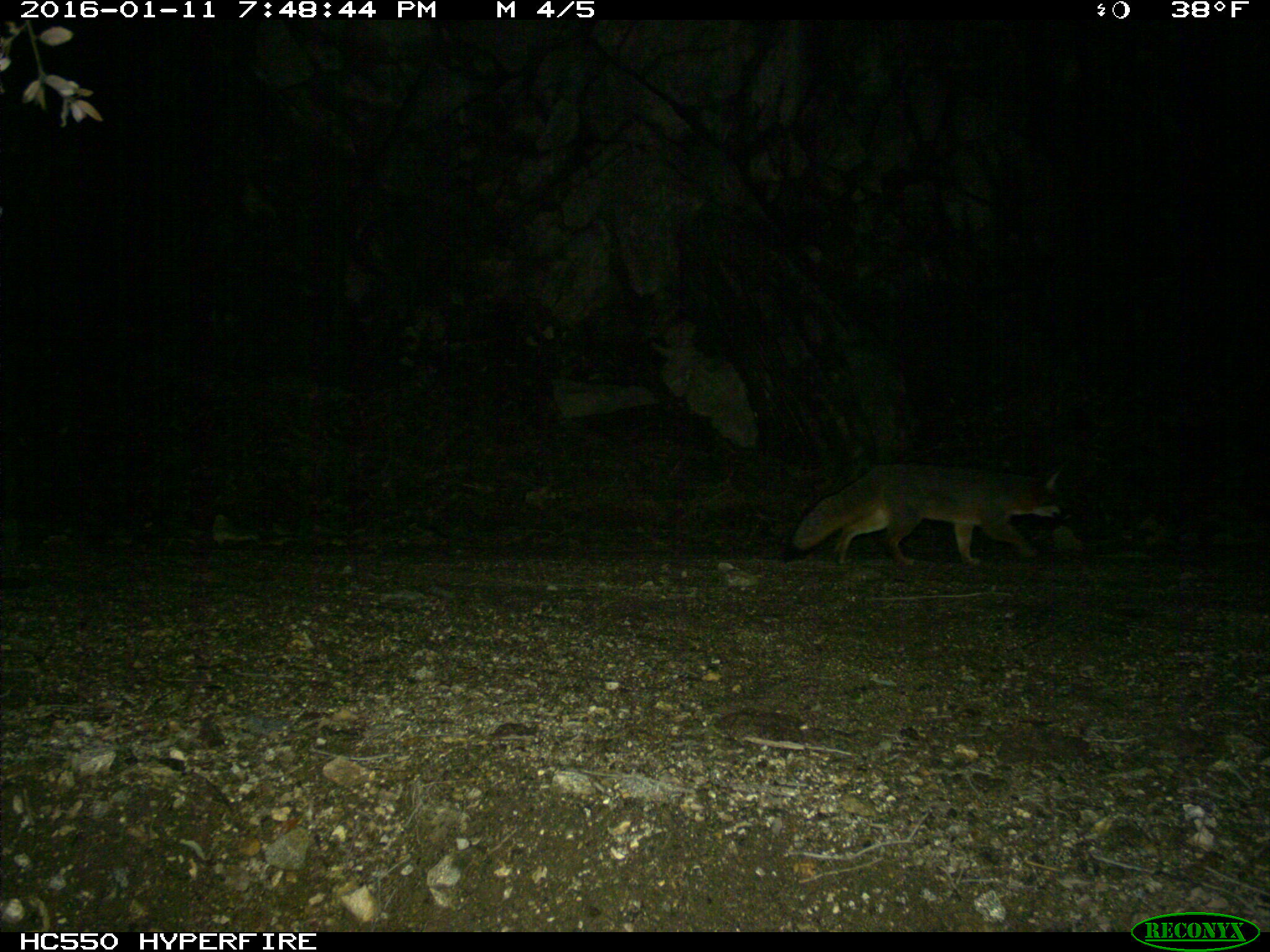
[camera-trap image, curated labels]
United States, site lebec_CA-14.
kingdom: Animalia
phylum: Chordata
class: Mammalia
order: Carnivora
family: Canidae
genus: Urocyon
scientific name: Urocyon cinereoargenteus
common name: gray fox